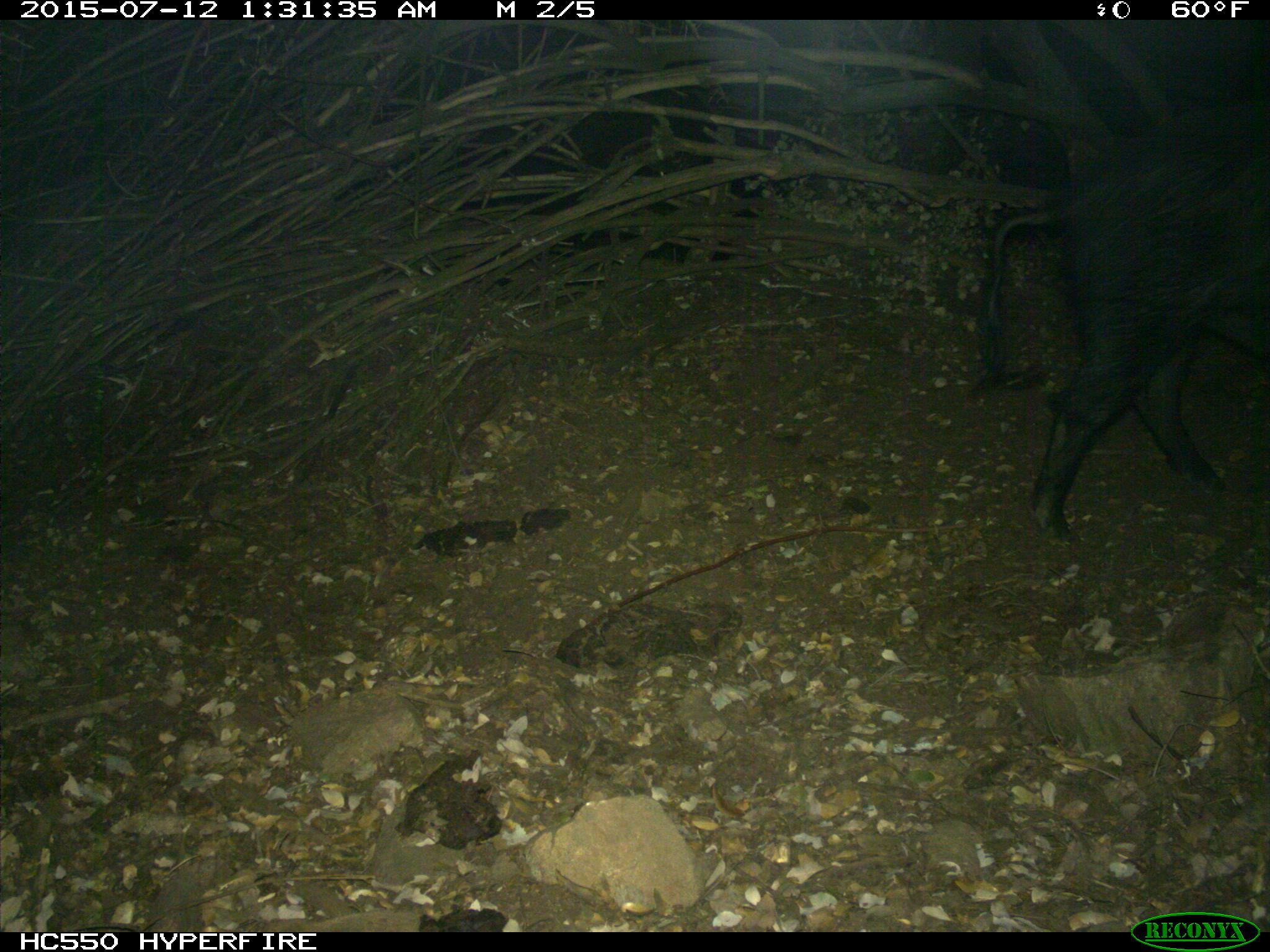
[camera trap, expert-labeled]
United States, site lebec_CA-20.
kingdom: Animalia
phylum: Chordata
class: Mammalia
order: Artiodactyla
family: Suidae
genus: Sus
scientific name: Sus scrofa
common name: wild boar